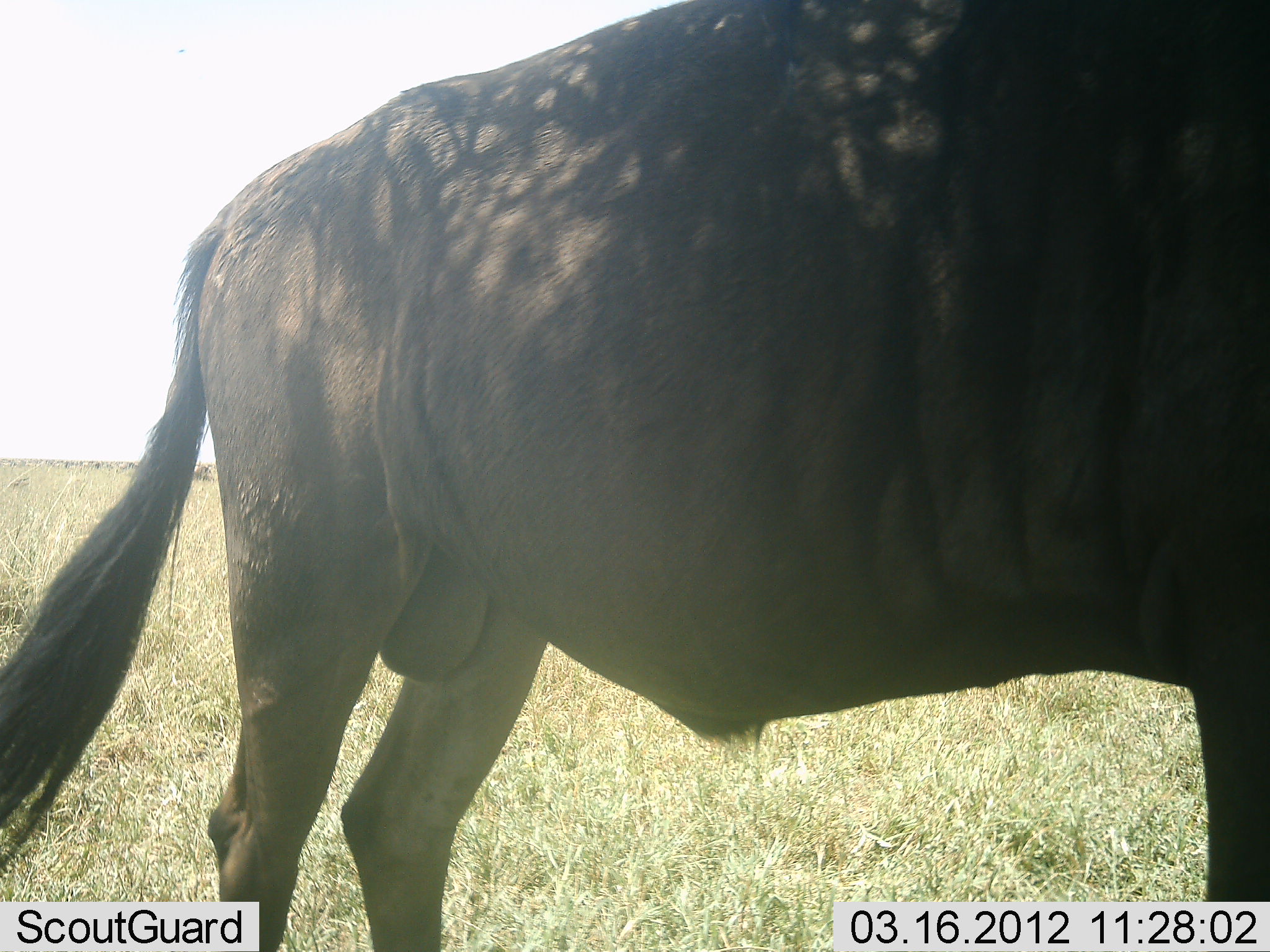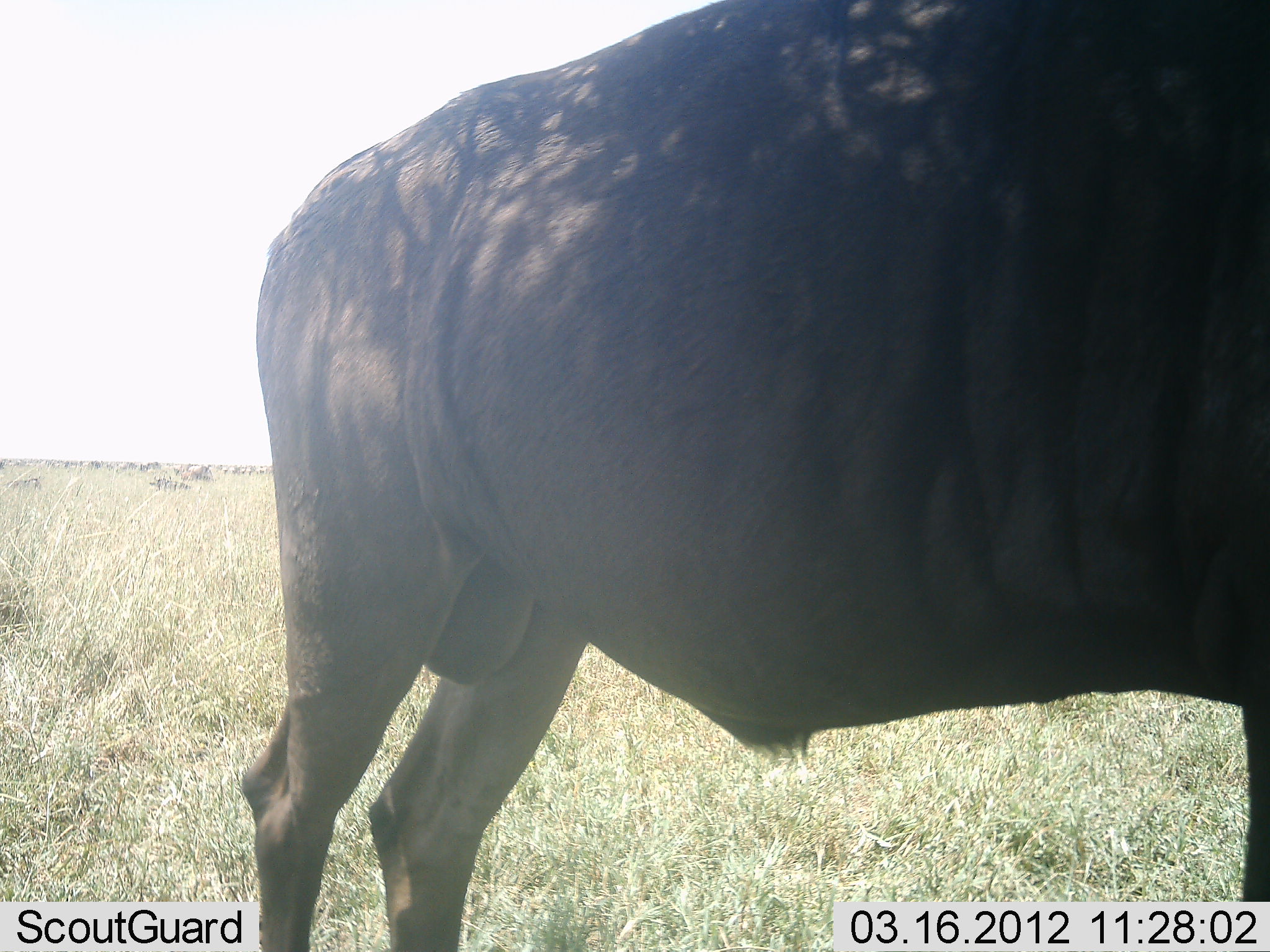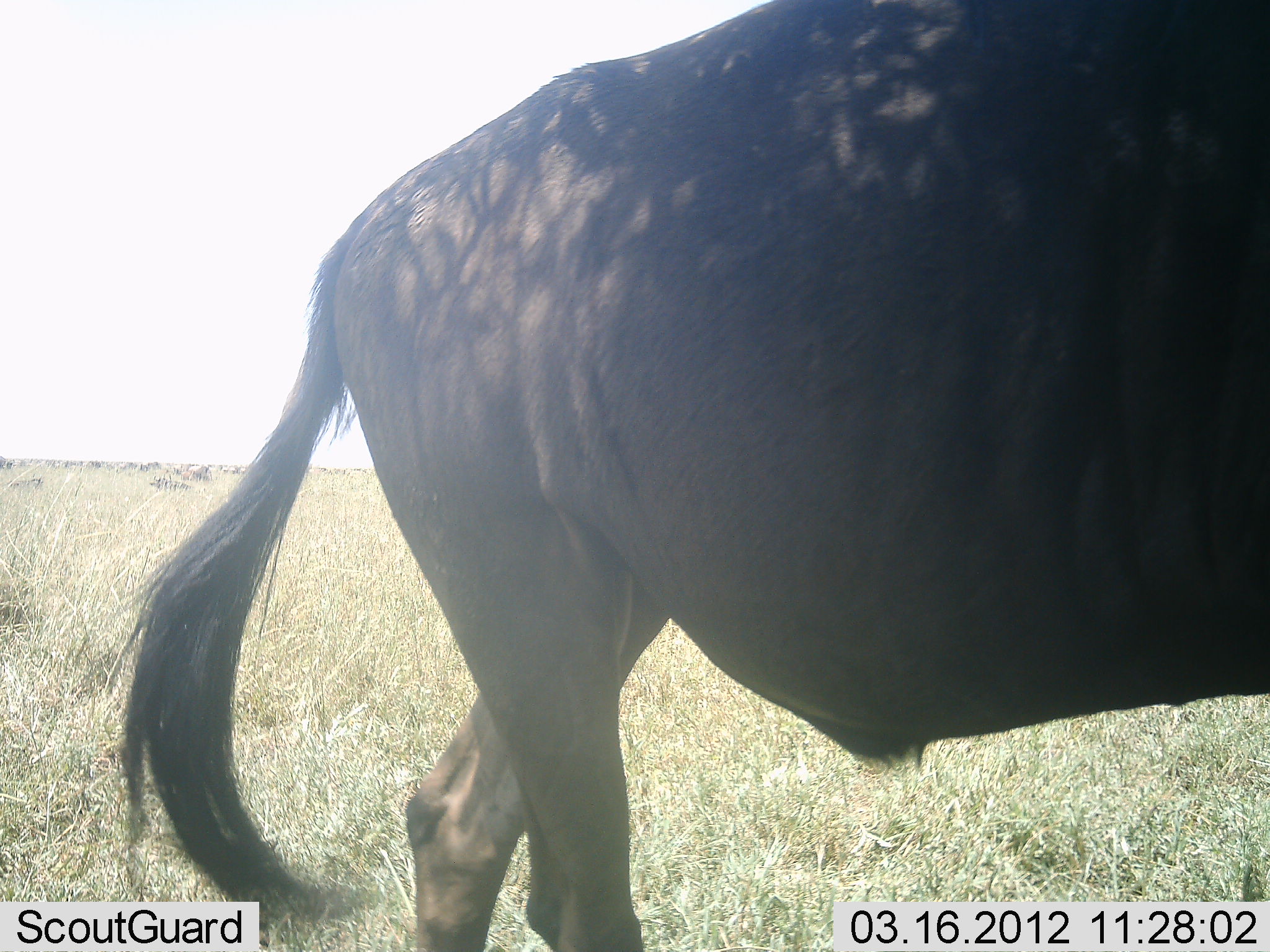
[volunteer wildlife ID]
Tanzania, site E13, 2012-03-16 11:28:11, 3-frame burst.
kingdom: Animalia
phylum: Chordata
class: Mammalia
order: Artiodactyla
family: Bovidae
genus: Connochaetes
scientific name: Connochaetes taurinus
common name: blue wildebeest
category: wildebeest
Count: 1.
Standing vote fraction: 85%.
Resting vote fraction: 8%.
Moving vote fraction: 15%.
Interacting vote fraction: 0%.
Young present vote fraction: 0%.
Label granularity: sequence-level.